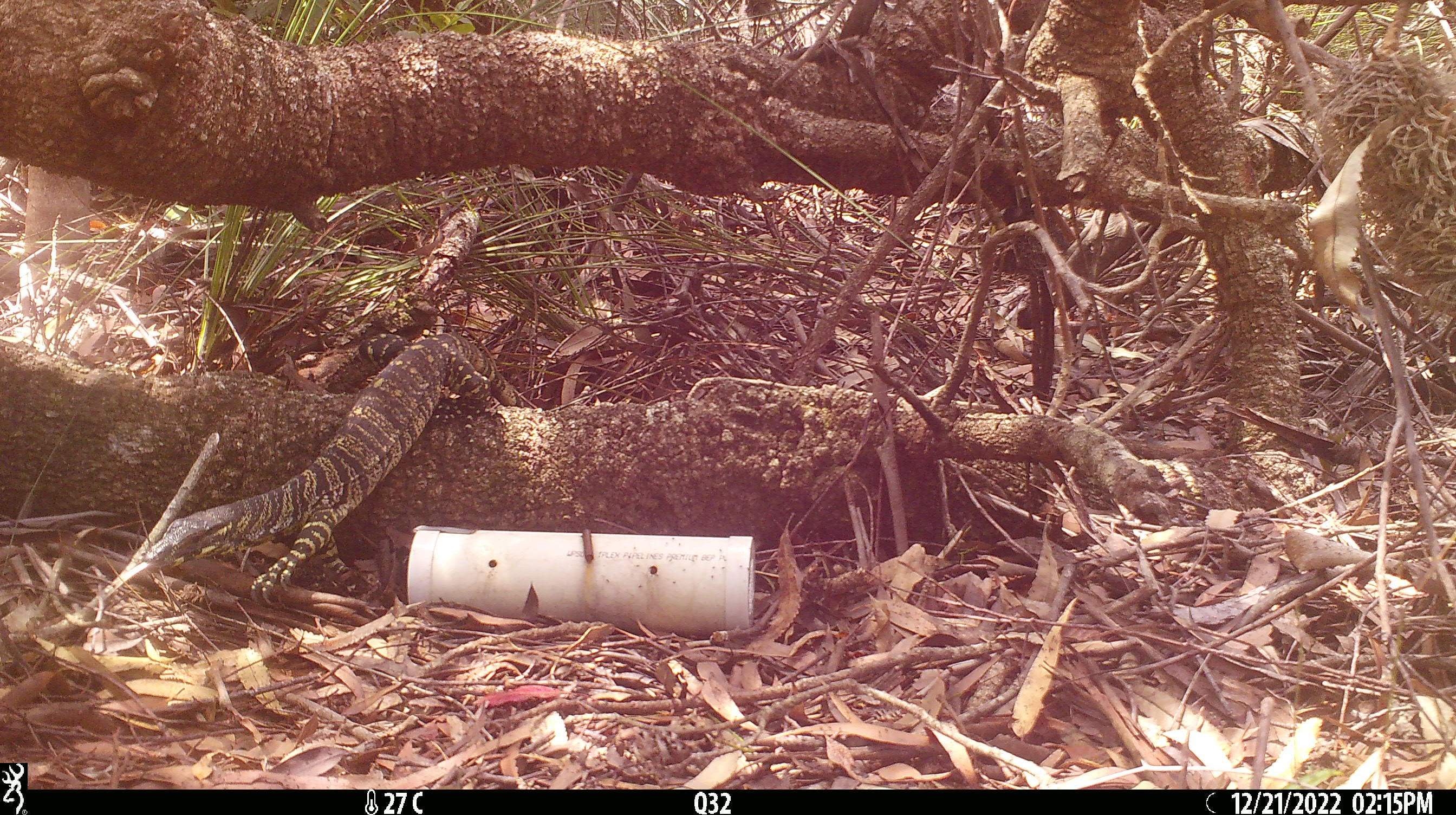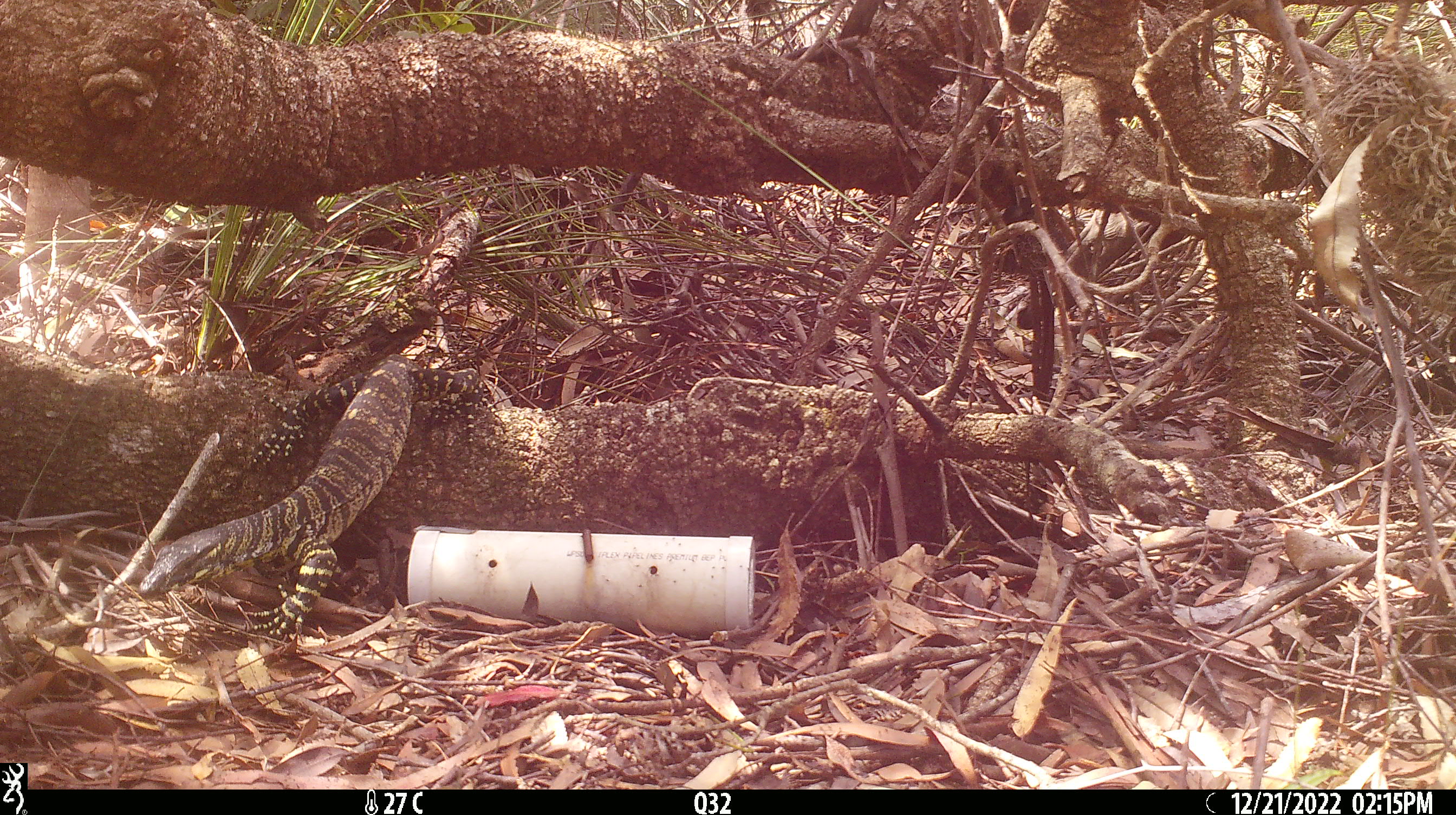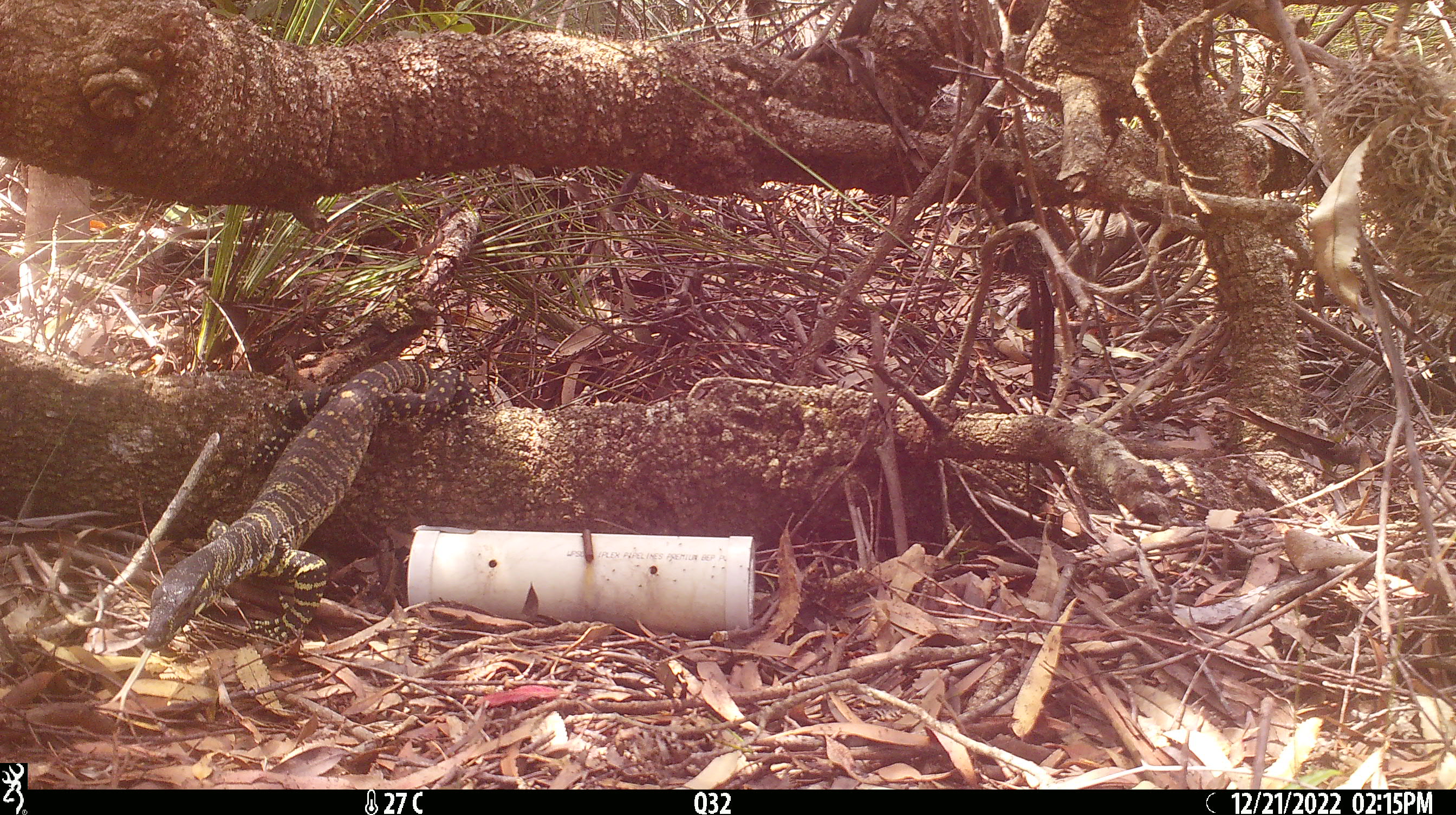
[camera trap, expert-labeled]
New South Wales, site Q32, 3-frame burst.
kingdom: Animalia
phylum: Chordata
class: Reptilia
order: Squamata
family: Varanidae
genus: Varanus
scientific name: Varanus varius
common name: lace monitor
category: goanna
Goanna (lace monitor) (Varanus varius).